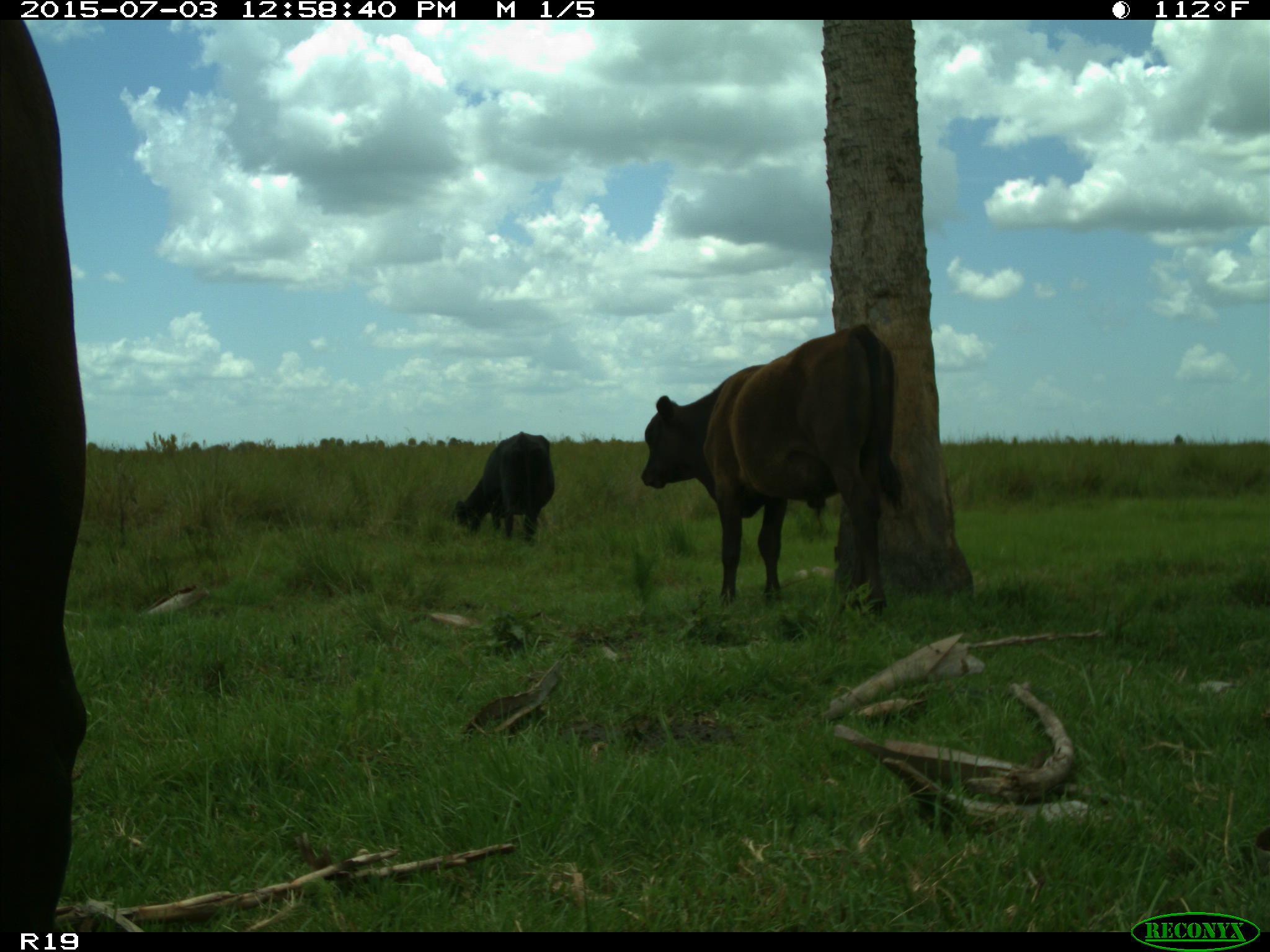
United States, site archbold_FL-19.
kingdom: Animalia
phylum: Chordata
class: Mammalia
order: Artiodactyla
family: Bovidae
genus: Bos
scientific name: Bos taurus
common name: domestic cow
Bos taurus (domestic cow).